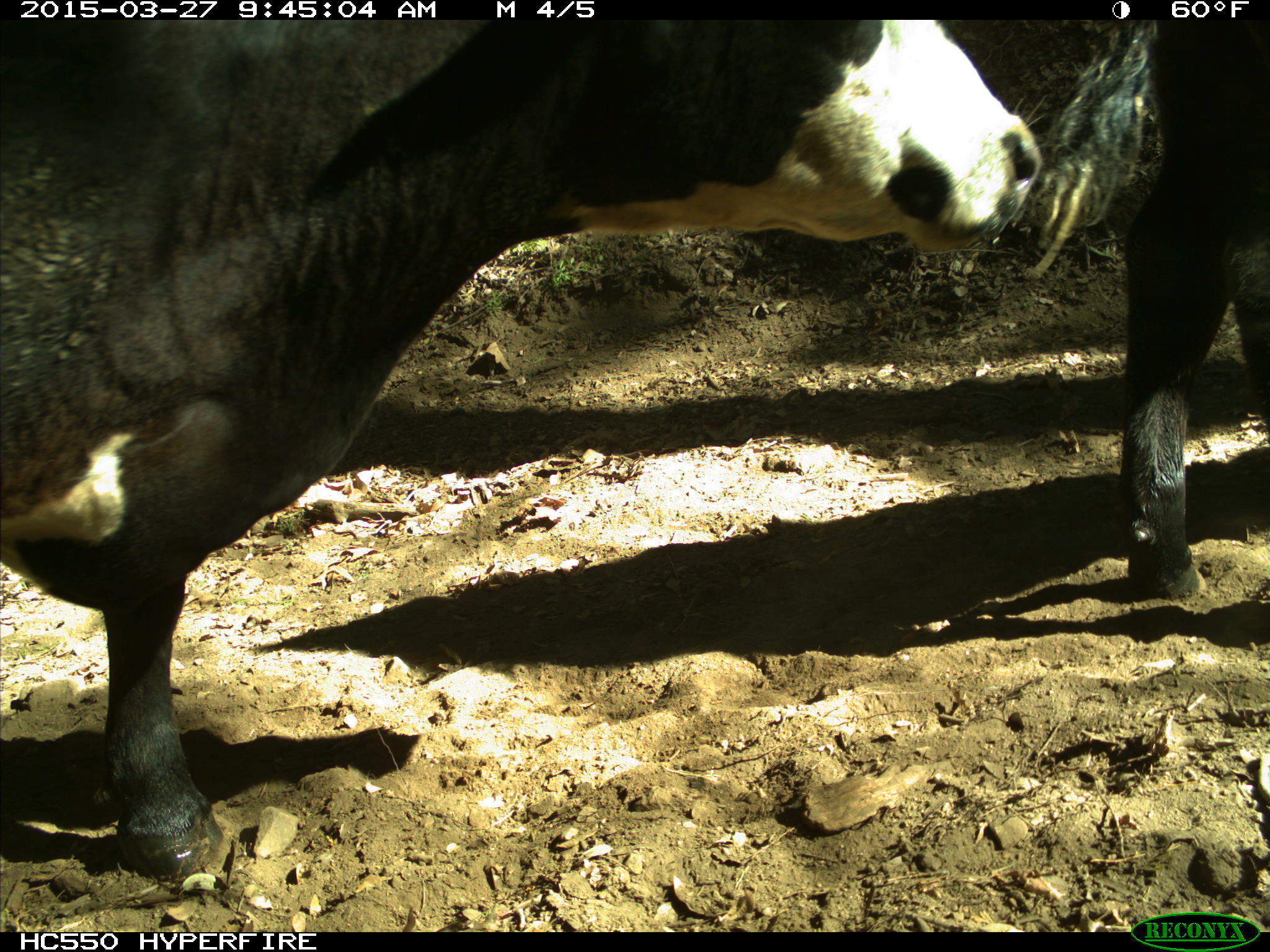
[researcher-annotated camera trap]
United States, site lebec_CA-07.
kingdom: Animalia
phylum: Chordata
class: Mammalia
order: Artiodactyla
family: Bovidae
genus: Bos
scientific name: Bos taurus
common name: domestic cow